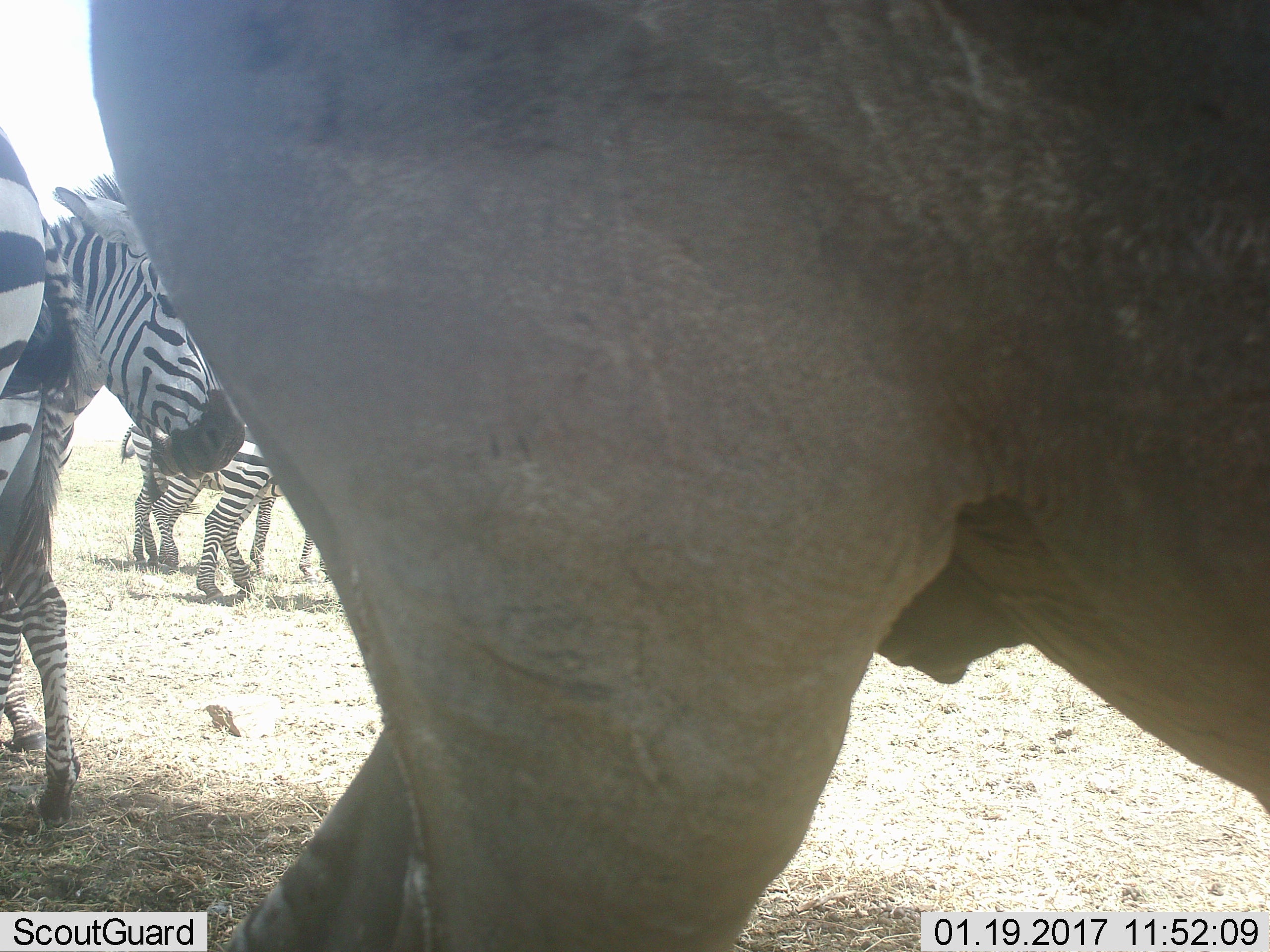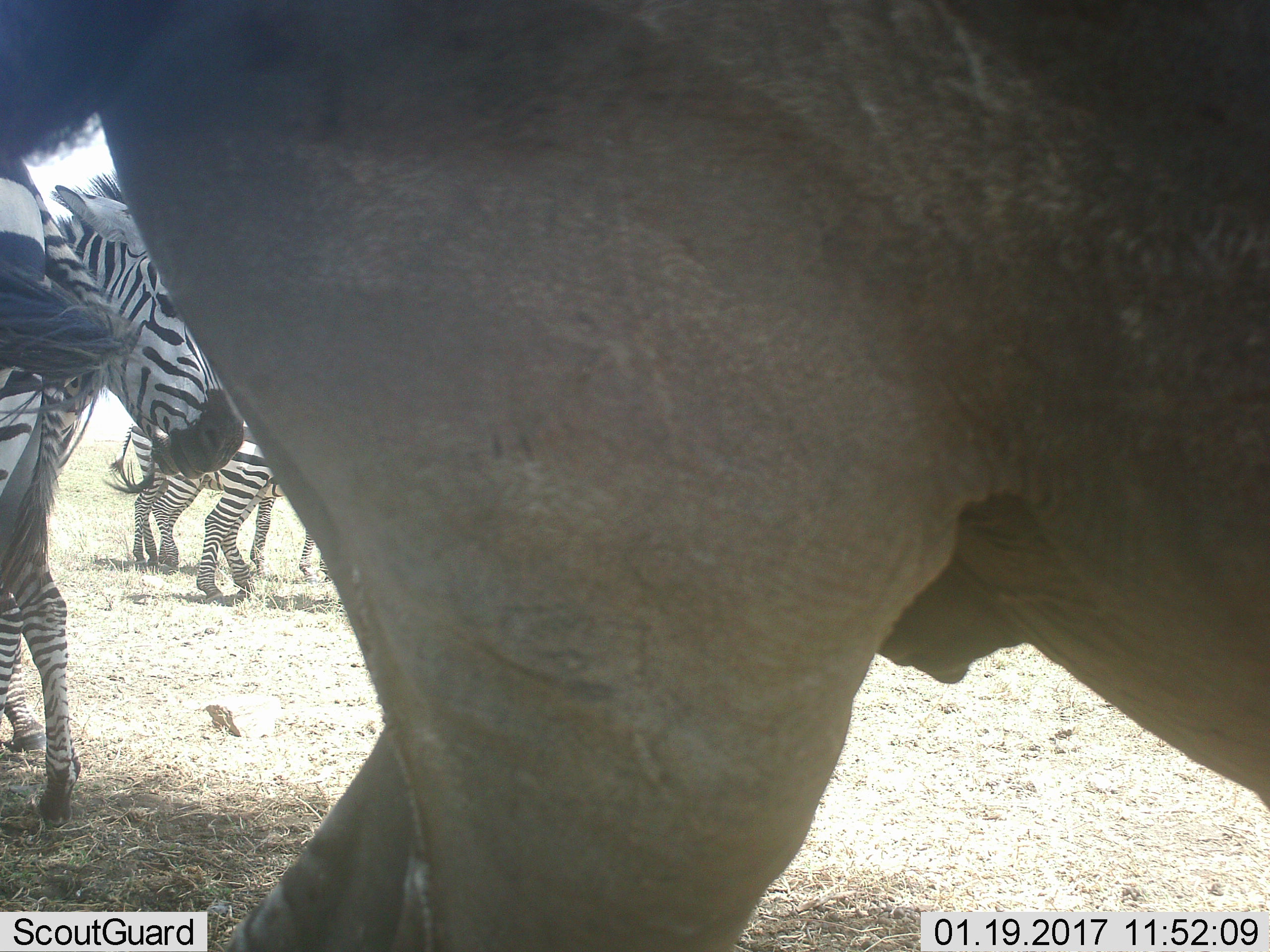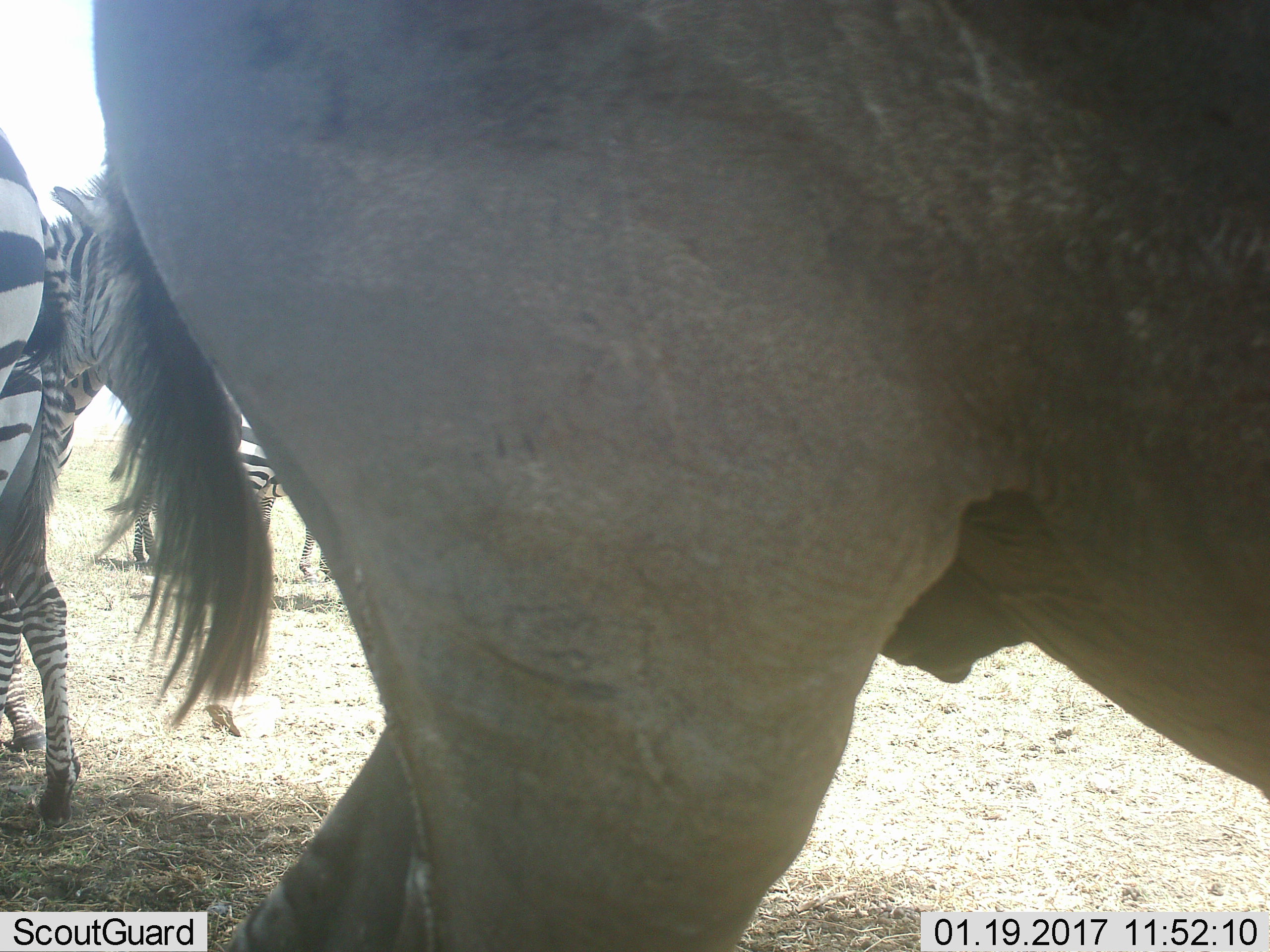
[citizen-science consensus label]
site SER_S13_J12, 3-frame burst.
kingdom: Animalia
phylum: Chordata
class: Mammalia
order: Proboscidea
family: Elephantidae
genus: Loxodonta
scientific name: Loxodonta africana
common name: african bush elephant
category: elephant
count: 1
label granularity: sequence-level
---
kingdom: Animalia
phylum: Chordata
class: Mammalia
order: Perissodactyla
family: Equidae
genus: Equus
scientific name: Equus quagga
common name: plains zebra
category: zebraplains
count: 4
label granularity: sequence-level